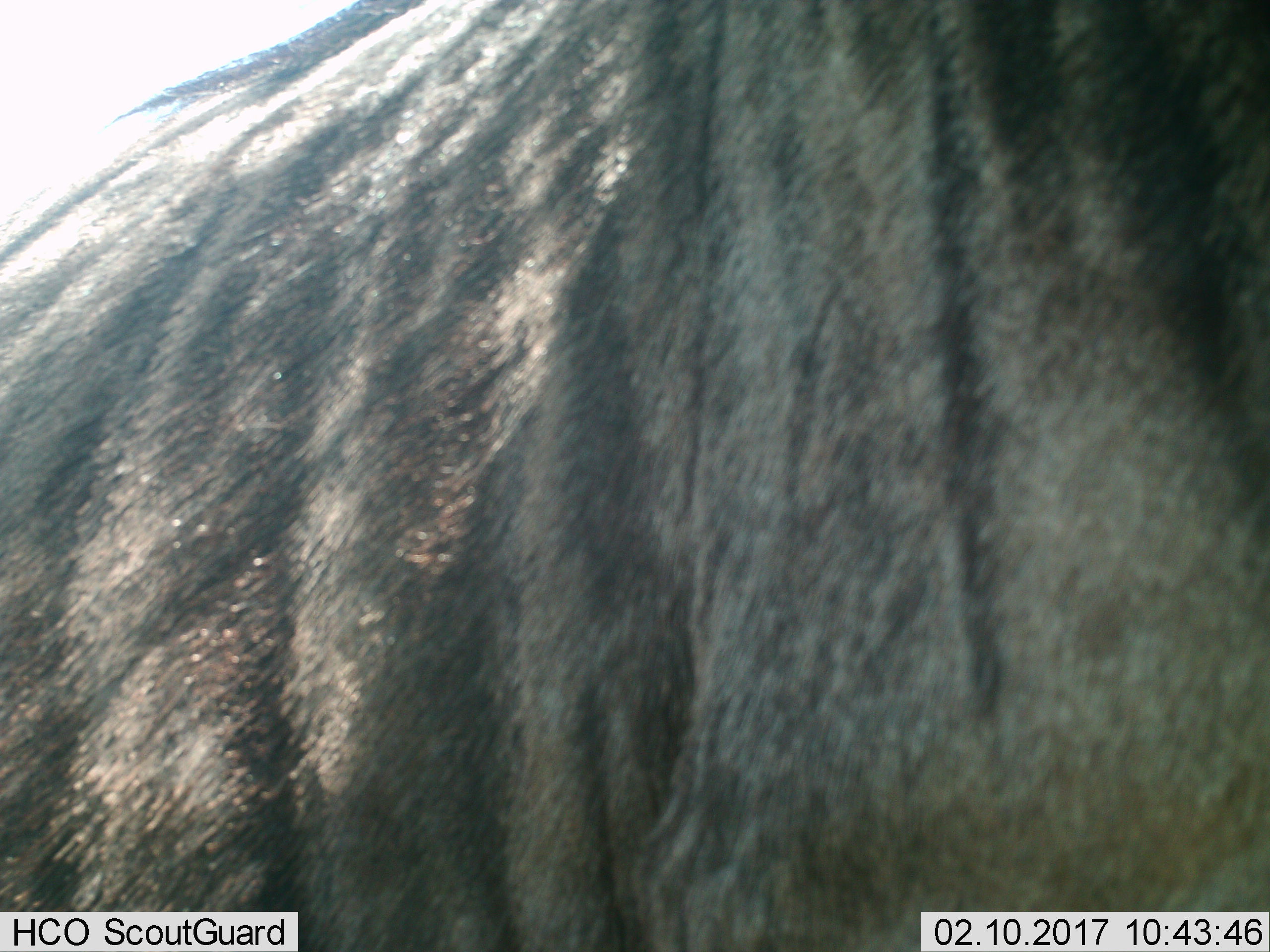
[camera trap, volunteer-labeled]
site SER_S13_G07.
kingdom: Animalia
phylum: Chordata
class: Mammalia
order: Artiodactyla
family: Bovidae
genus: Connochaetes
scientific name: Connochaetes taurinus taurinus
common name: blue wildebeest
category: wildebeestblue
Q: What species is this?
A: Wildebeestblue (blue wildebeest) (Connochaetes taurinus taurinus).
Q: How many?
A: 1.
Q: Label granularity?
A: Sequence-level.